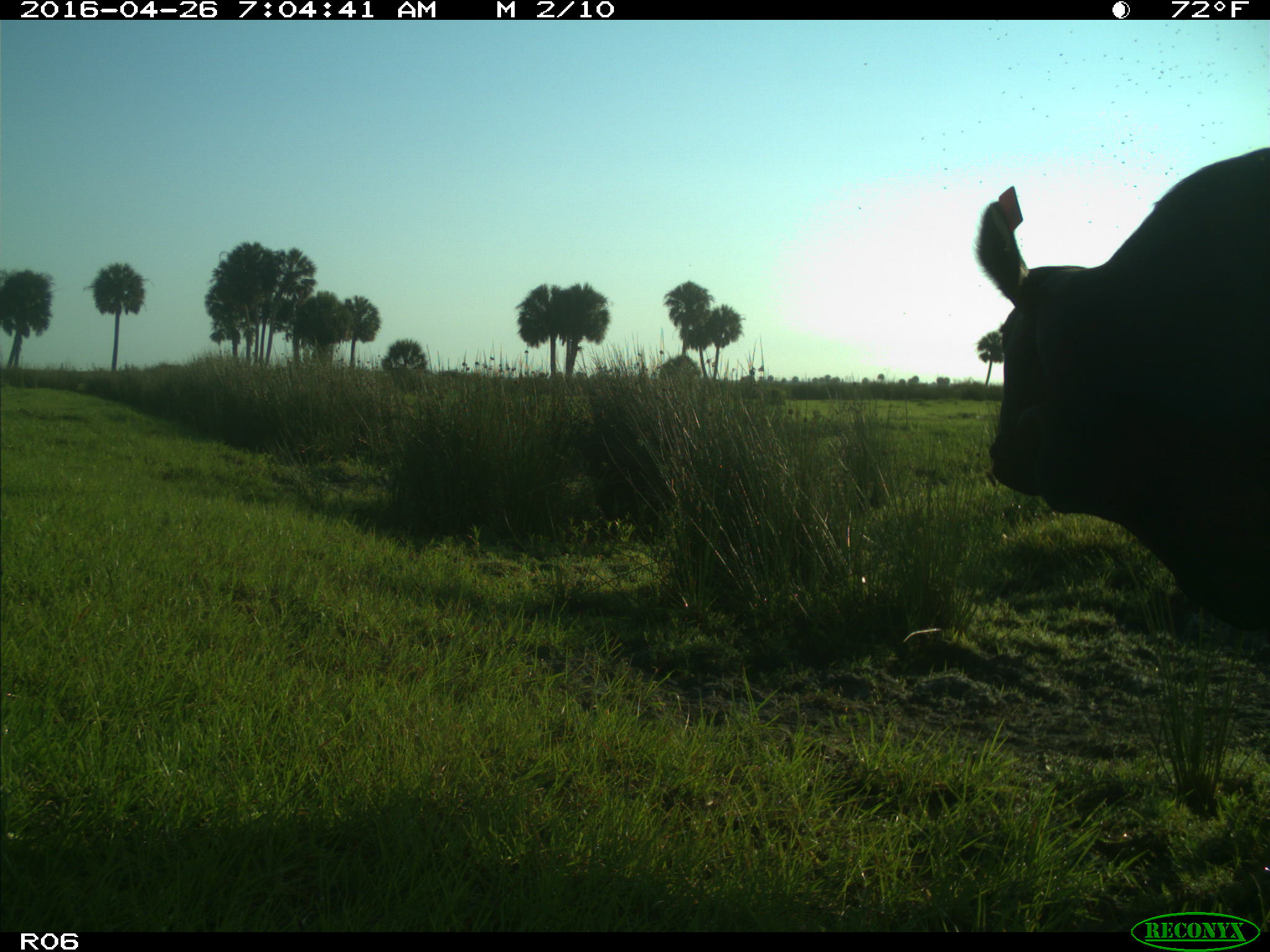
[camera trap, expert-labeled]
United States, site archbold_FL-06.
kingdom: Animalia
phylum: Chordata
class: Mammalia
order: Artiodactyla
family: Bovidae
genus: Bos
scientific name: Bos taurus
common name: domestic cow